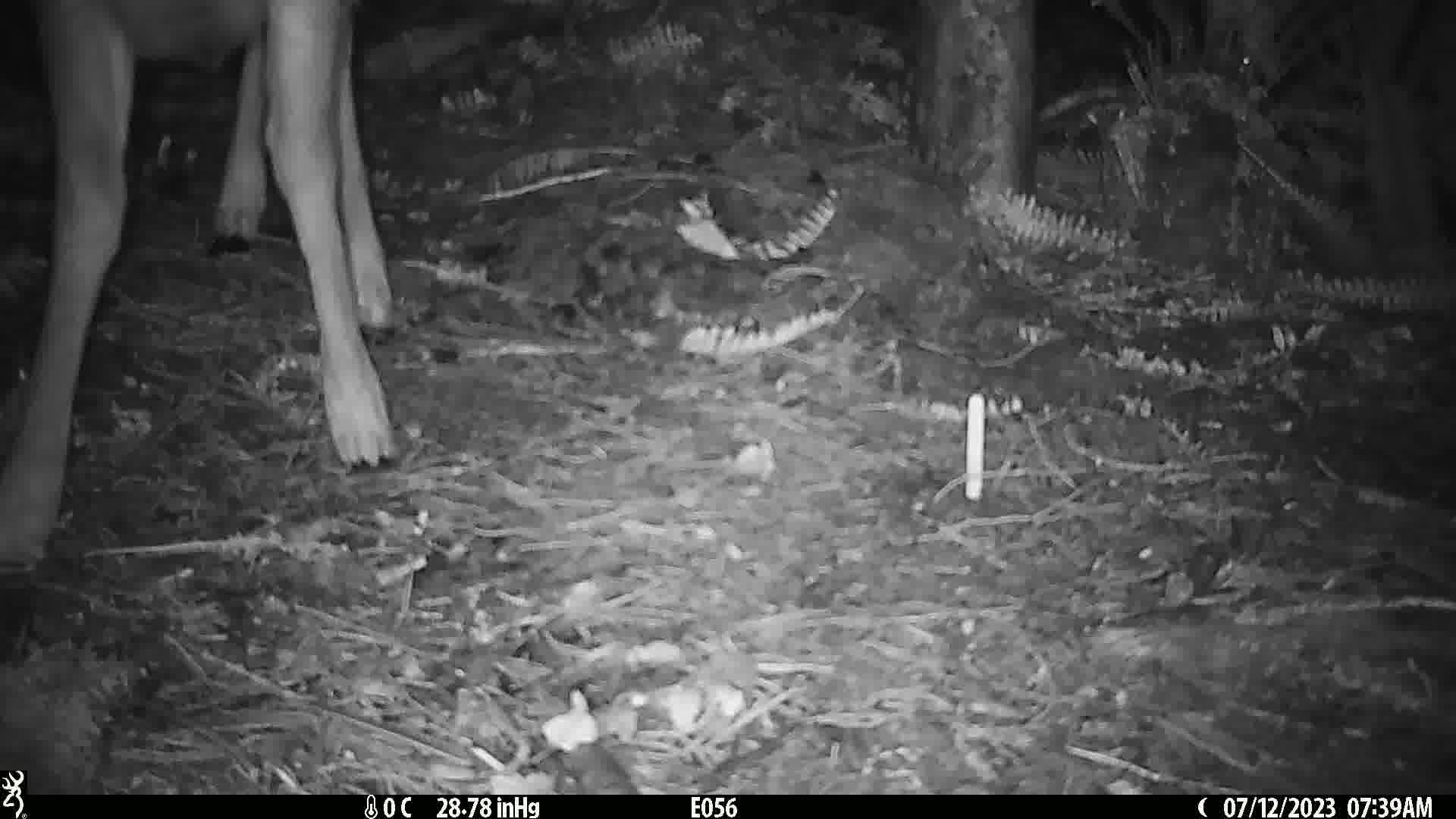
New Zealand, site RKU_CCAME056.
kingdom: Animalia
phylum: Chordata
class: Mammalia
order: Artiodactyla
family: Cervidae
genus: Odocoileus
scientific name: Odocoileus virginianus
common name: white-tailed deer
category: white tailed deer